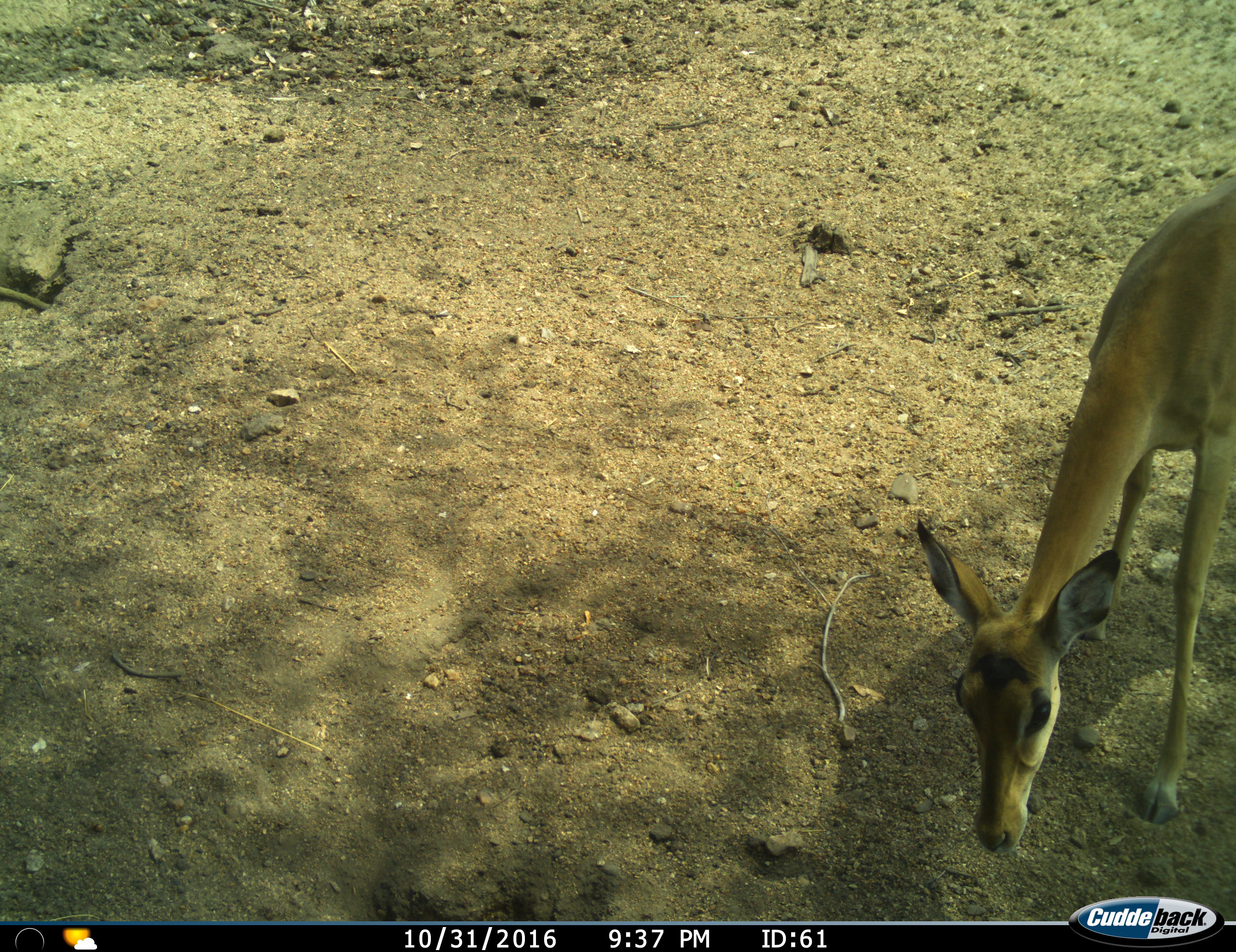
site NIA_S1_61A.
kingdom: Animalia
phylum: Chordata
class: Mammalia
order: Artiodactyla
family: Bovidae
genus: Aepyceros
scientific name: Aepyceros melampus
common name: impala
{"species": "impala (Aepyceros melampus)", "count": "1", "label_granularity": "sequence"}